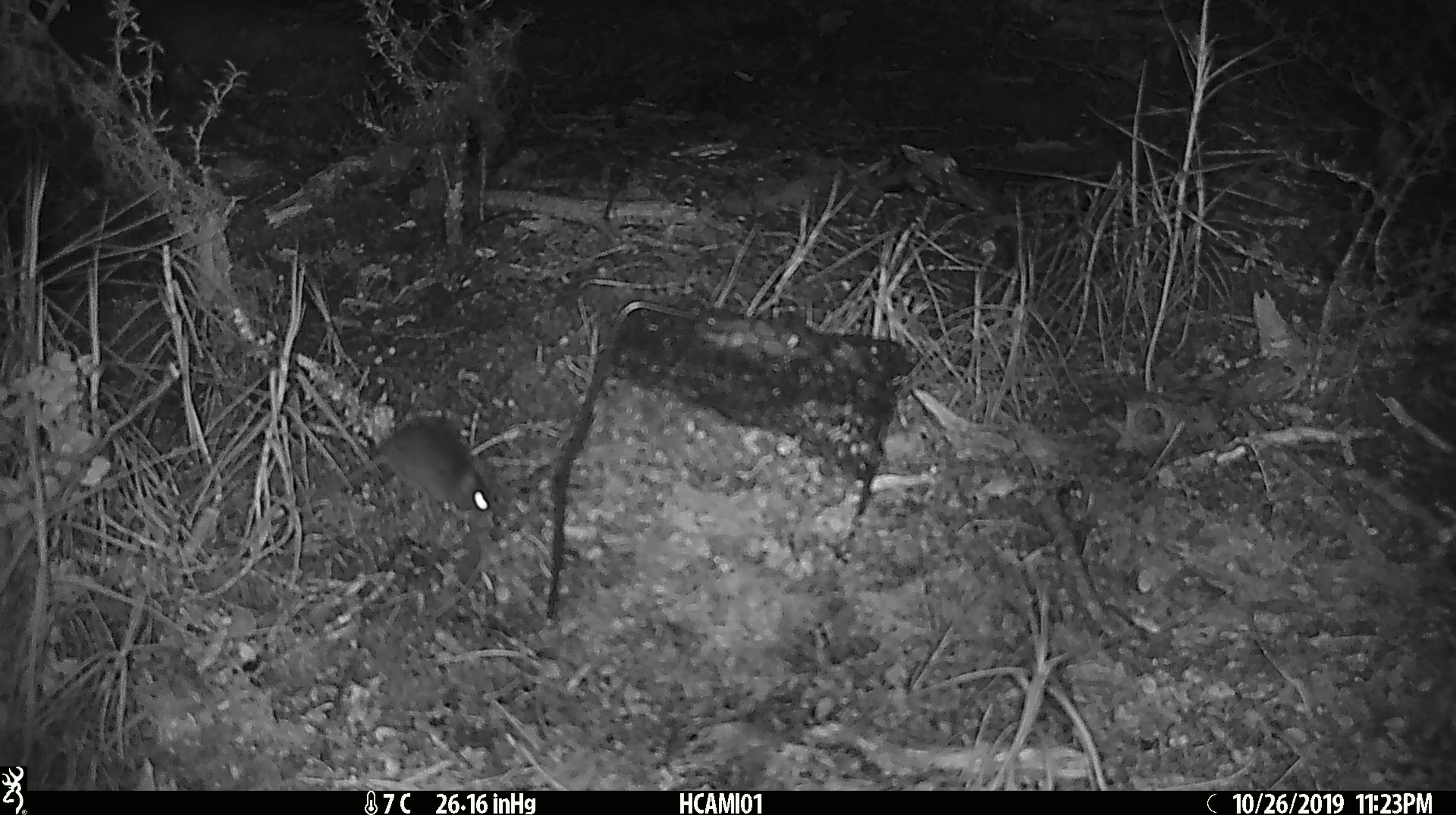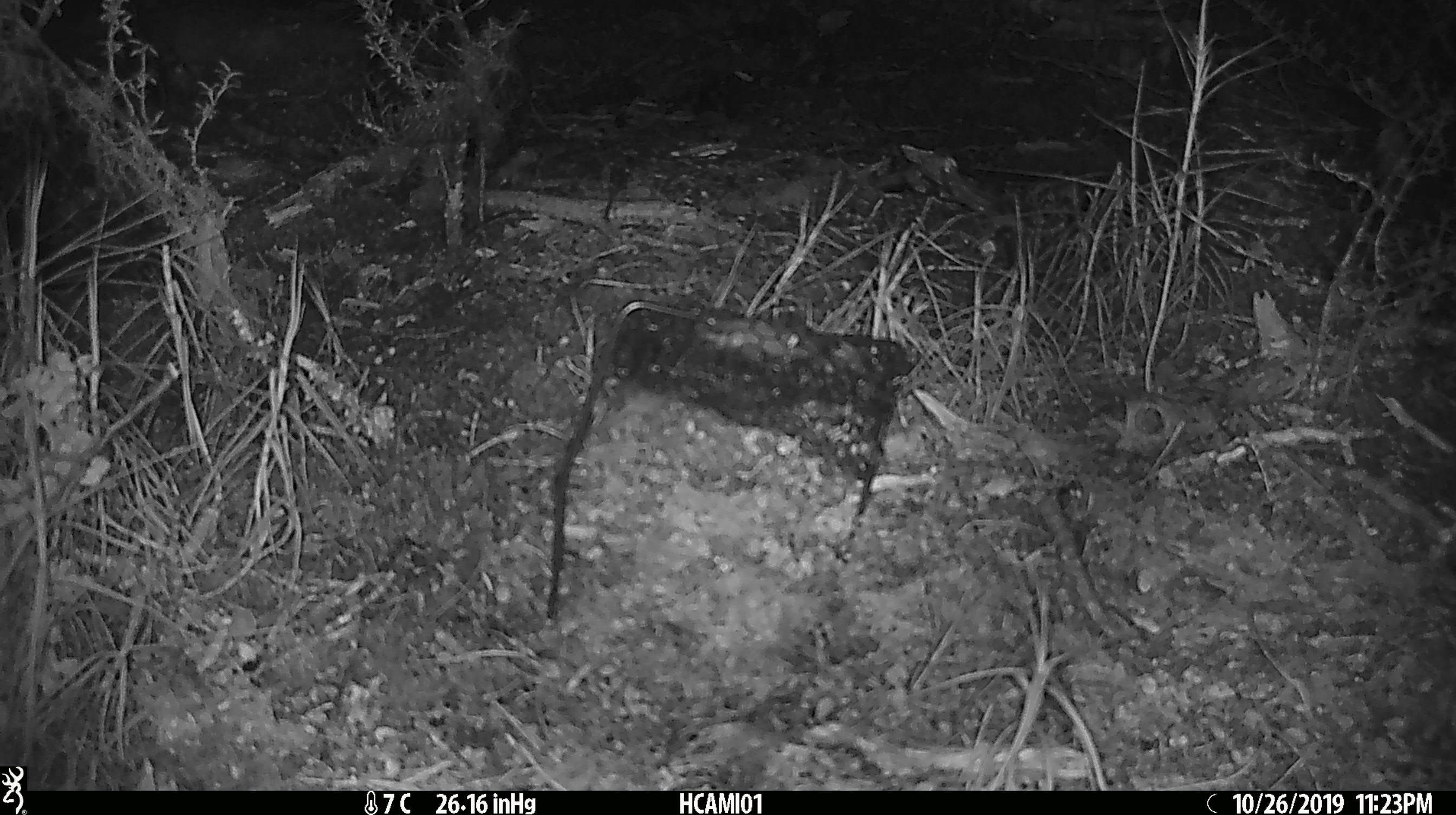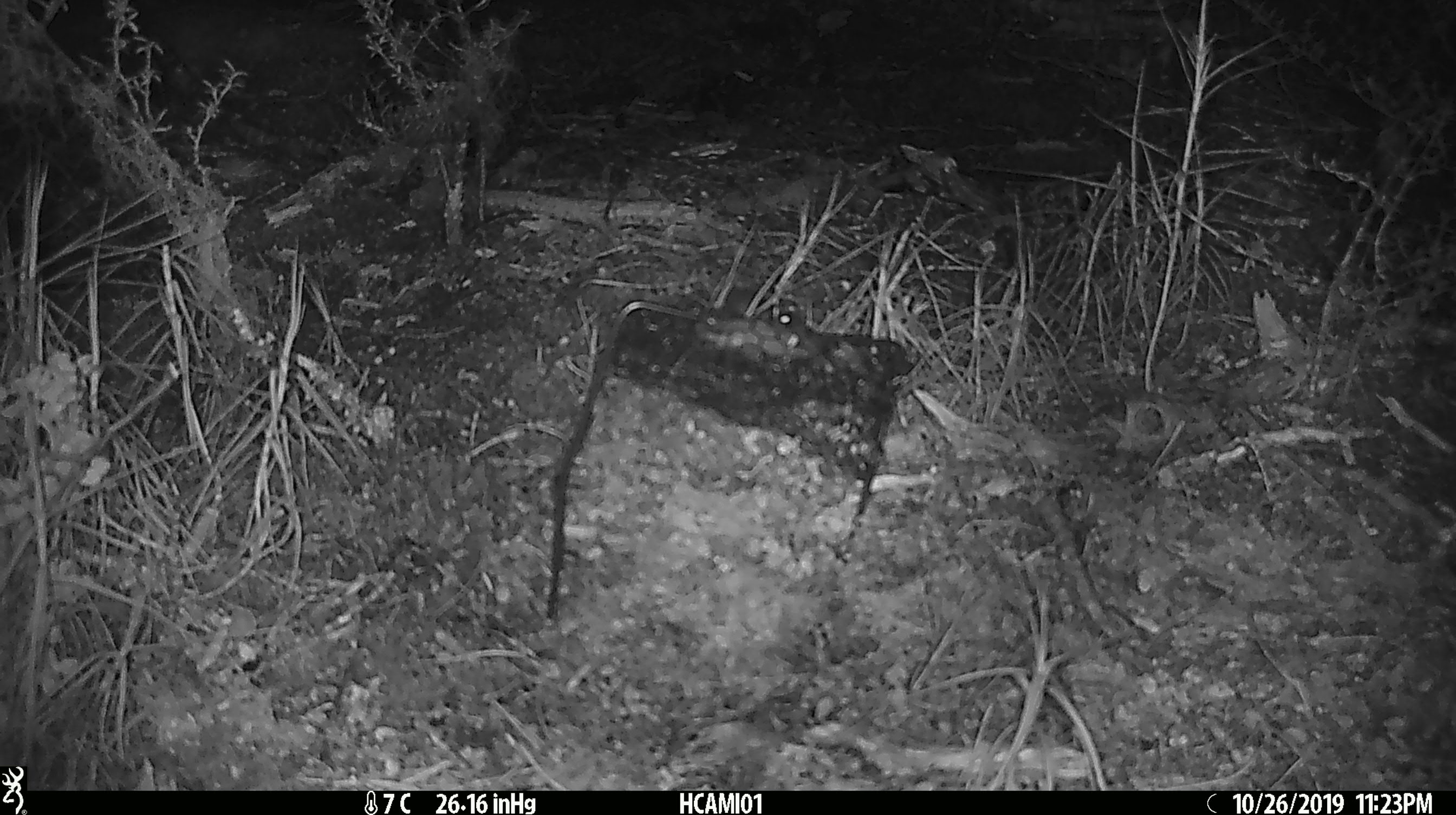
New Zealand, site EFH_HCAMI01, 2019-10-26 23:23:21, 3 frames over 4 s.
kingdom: Animalia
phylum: Chordata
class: Mammalia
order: Rodentia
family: Muridae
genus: Mus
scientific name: Mus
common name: mouse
Mouse (Mus).